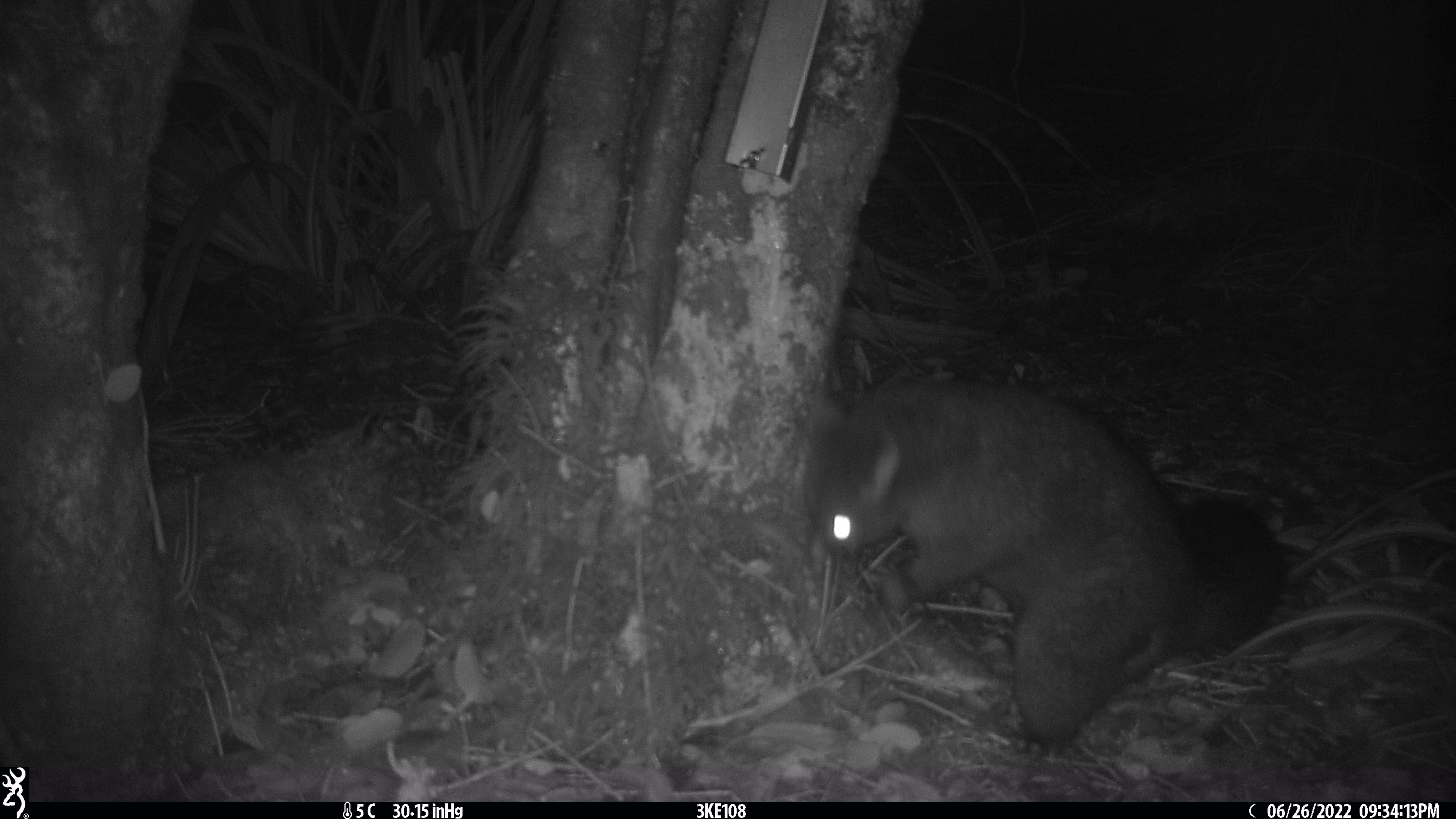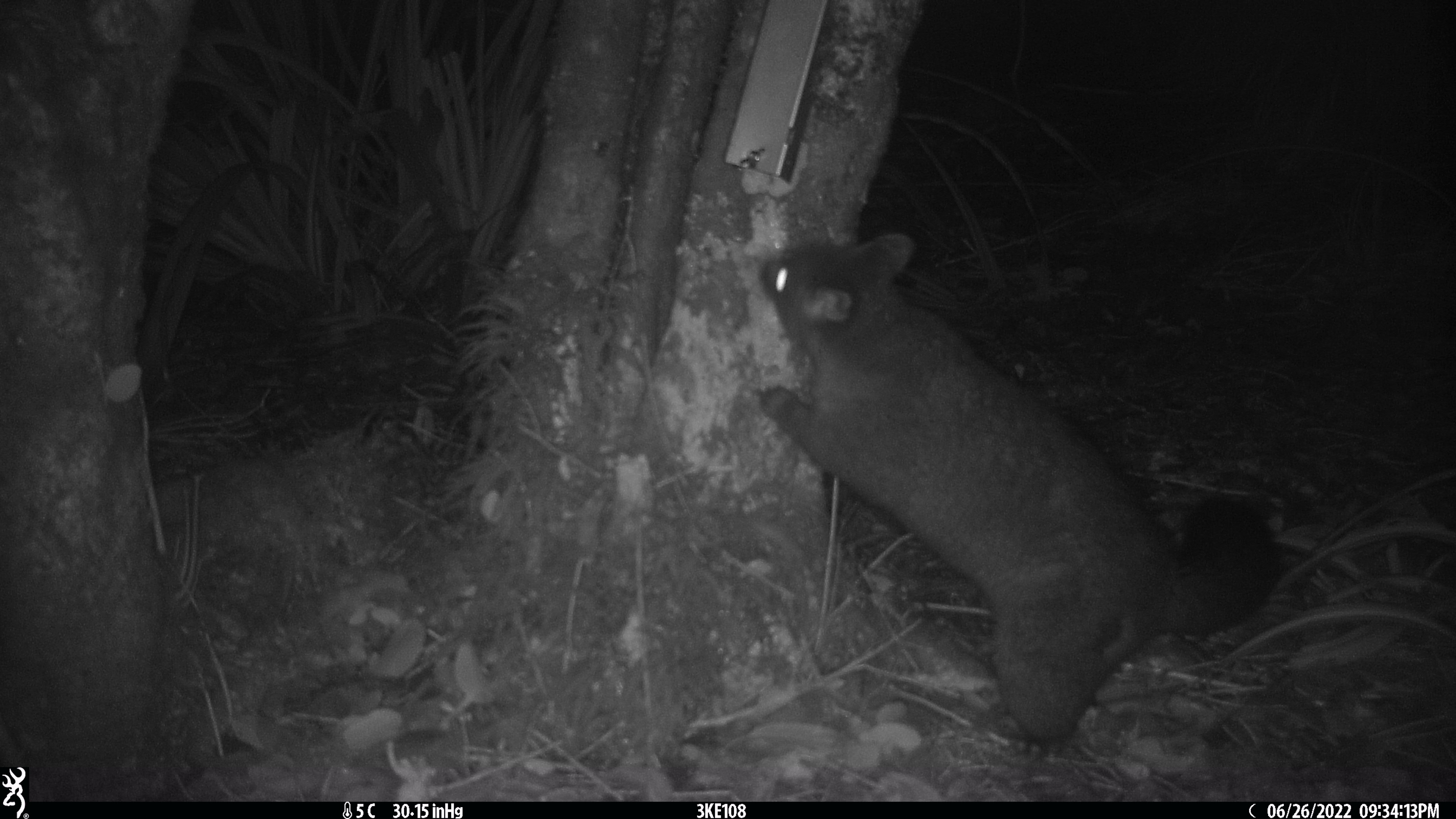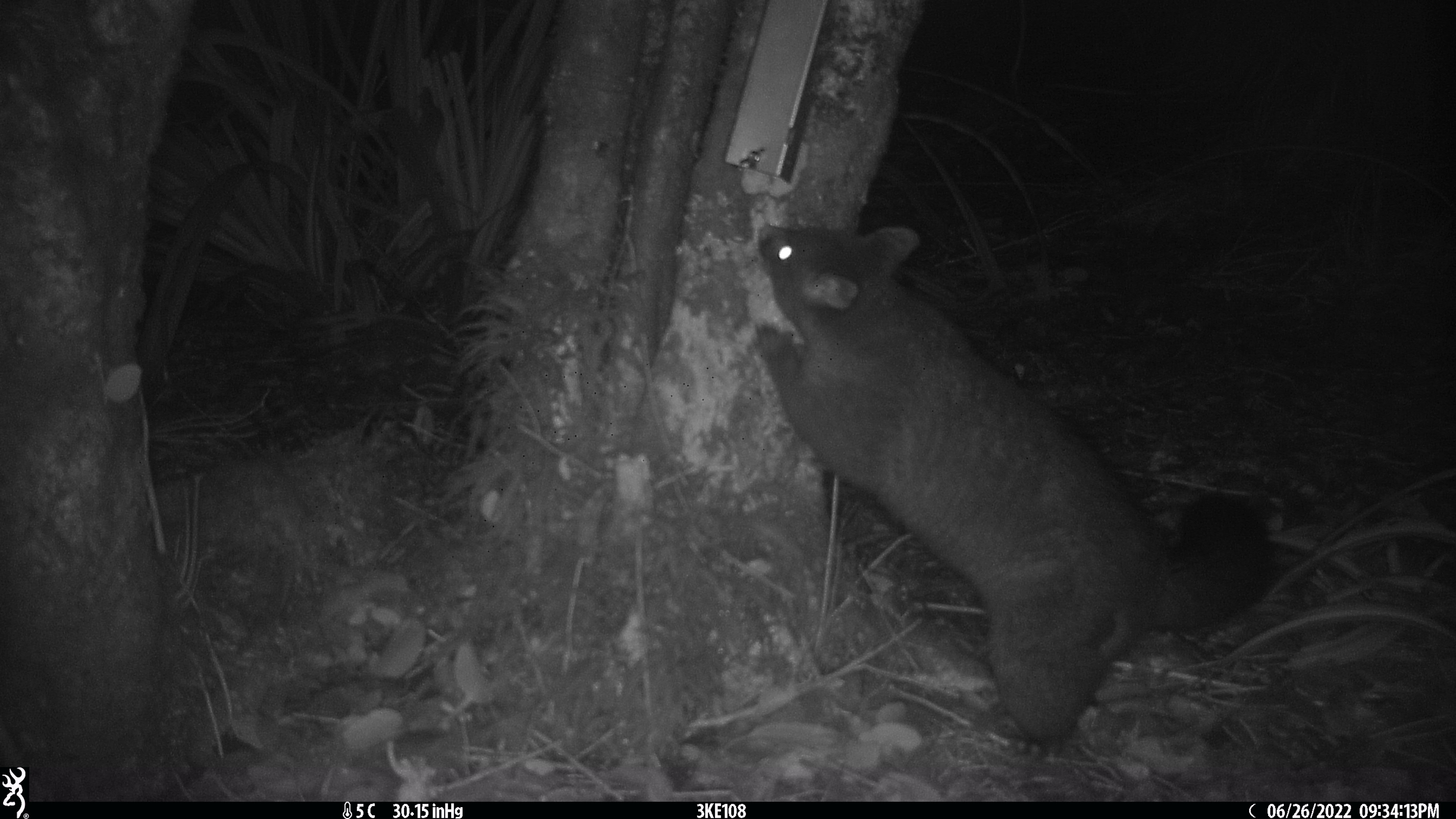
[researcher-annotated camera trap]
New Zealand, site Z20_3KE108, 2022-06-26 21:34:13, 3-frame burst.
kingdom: Animalia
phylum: Chordata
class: Mammalia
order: Diprotodontia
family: Phalangeridae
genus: Trichosurus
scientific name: Trichosurus vulpecula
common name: common brushtail possum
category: possum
Possum (common brushtail possum) (Trichosurus vulpecula).